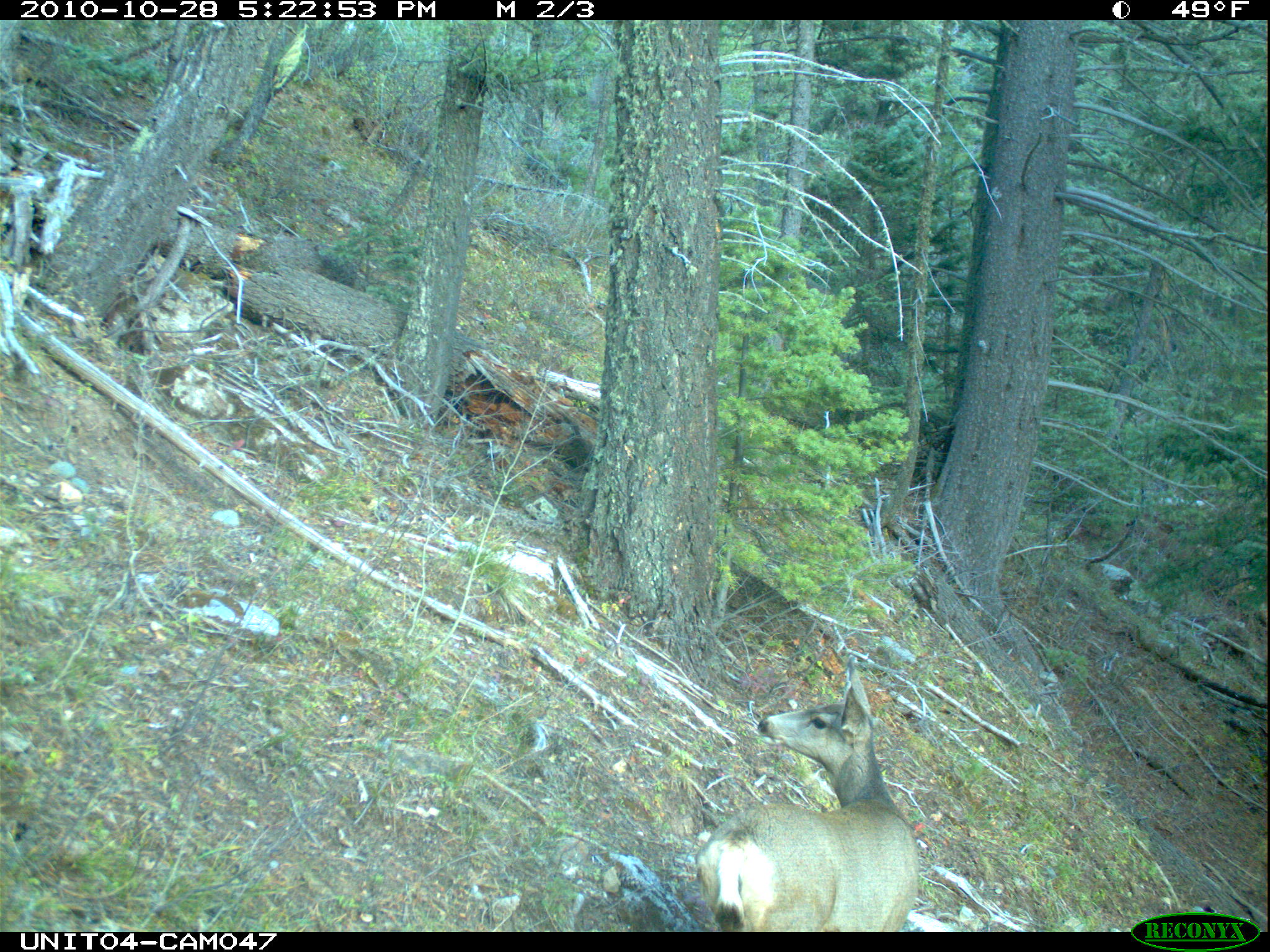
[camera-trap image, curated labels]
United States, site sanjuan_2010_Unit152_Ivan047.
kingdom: Animalia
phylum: Chordata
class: Mammalia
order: Artiodactyla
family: Cervidae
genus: Odocoileus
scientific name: Odocoileus hemionus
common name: mule deer